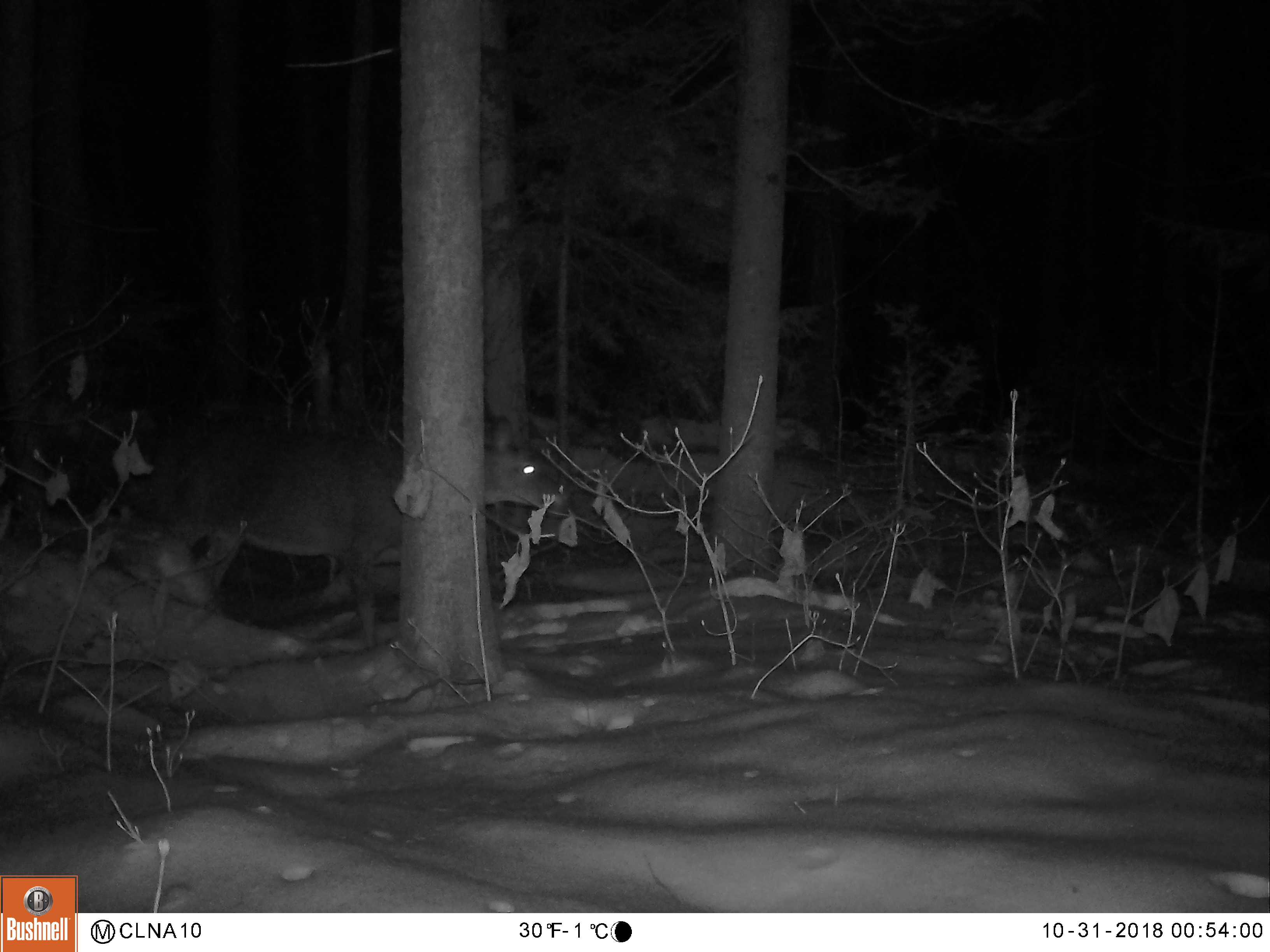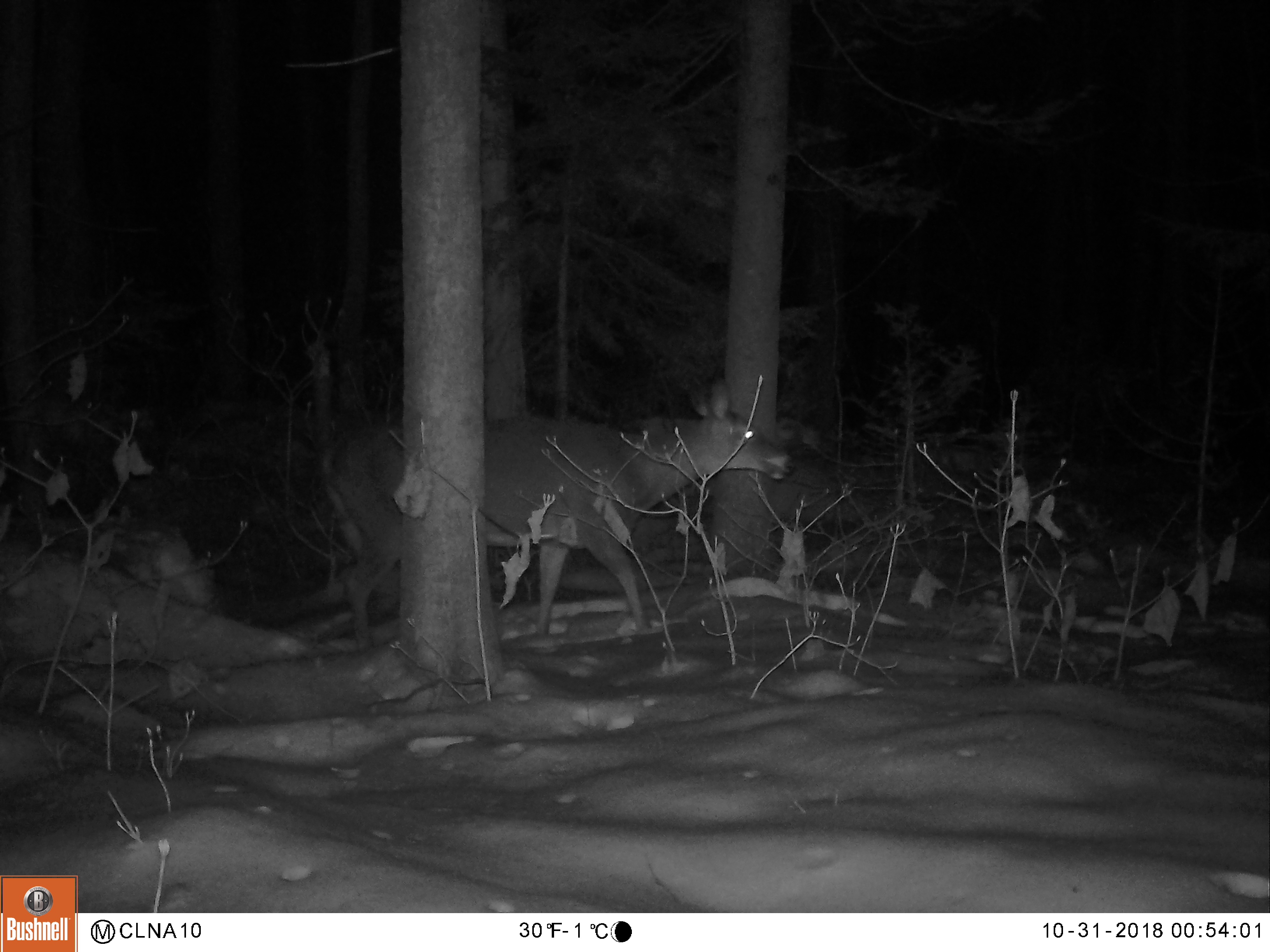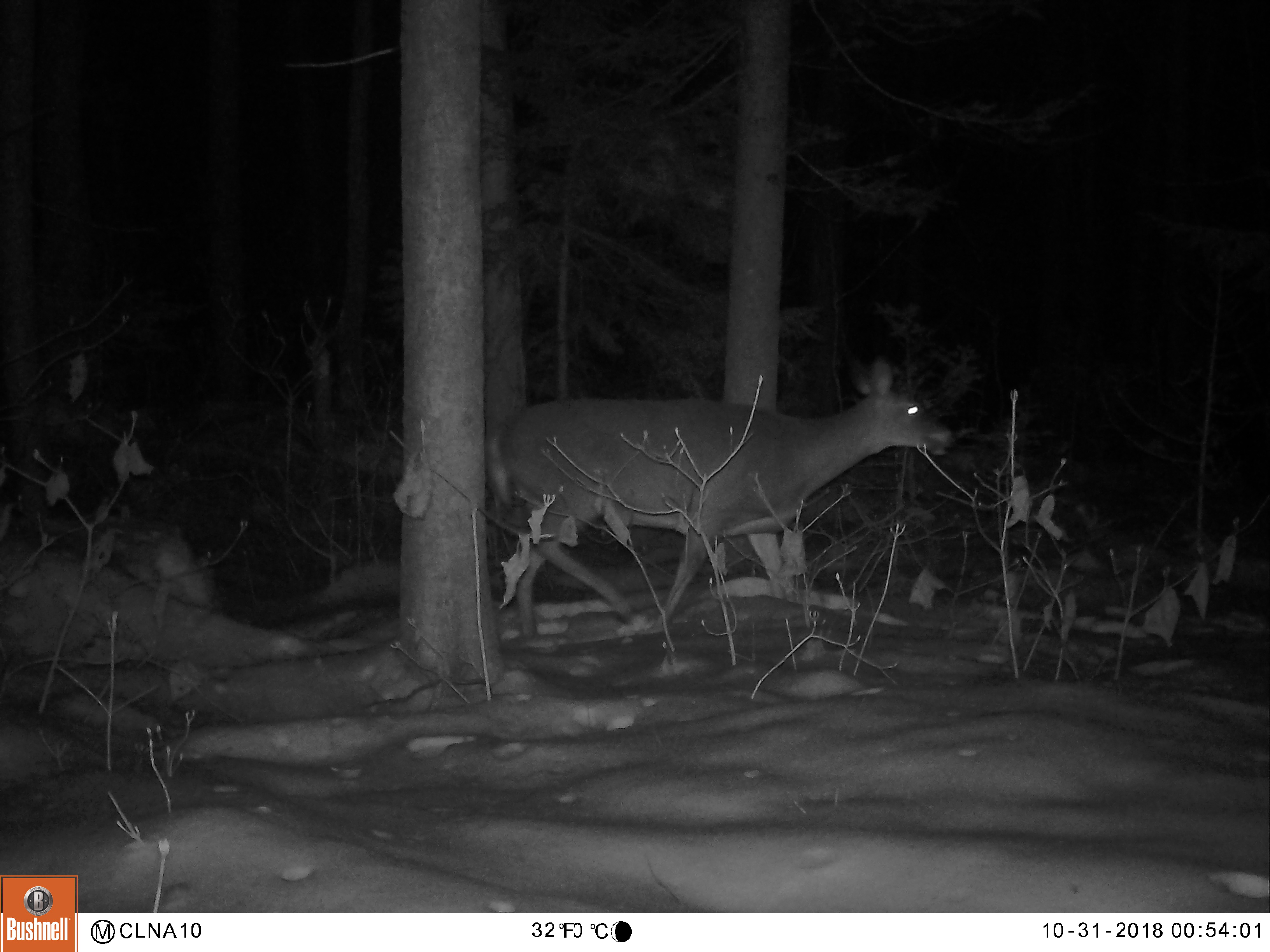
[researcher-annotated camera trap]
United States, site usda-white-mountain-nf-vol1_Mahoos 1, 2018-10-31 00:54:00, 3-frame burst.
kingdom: Animalia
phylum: Chordata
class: Mammalia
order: Artiodactyla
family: Cervidae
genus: Odocoileus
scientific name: Odocoileus virginianus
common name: white-tailed deer